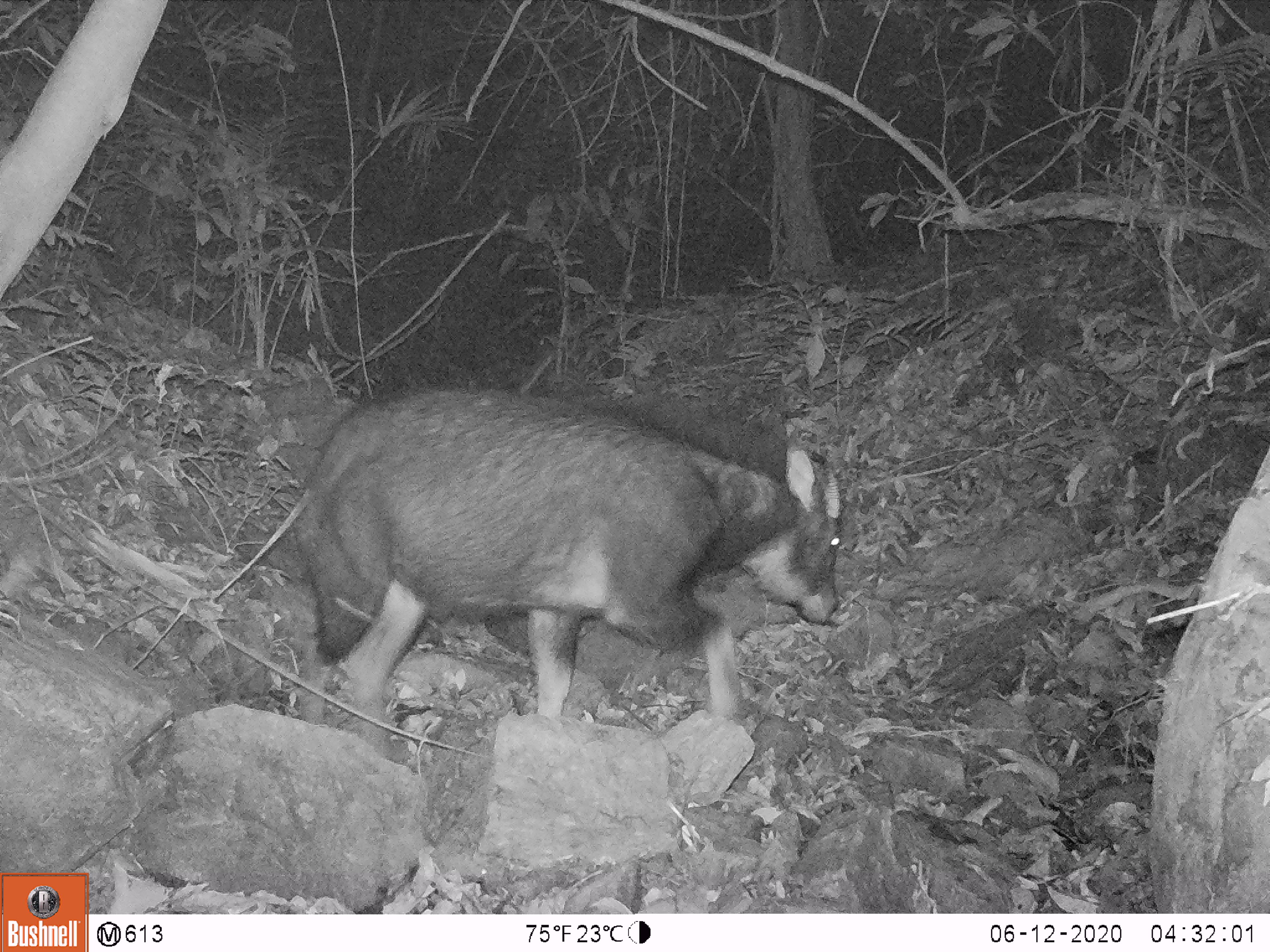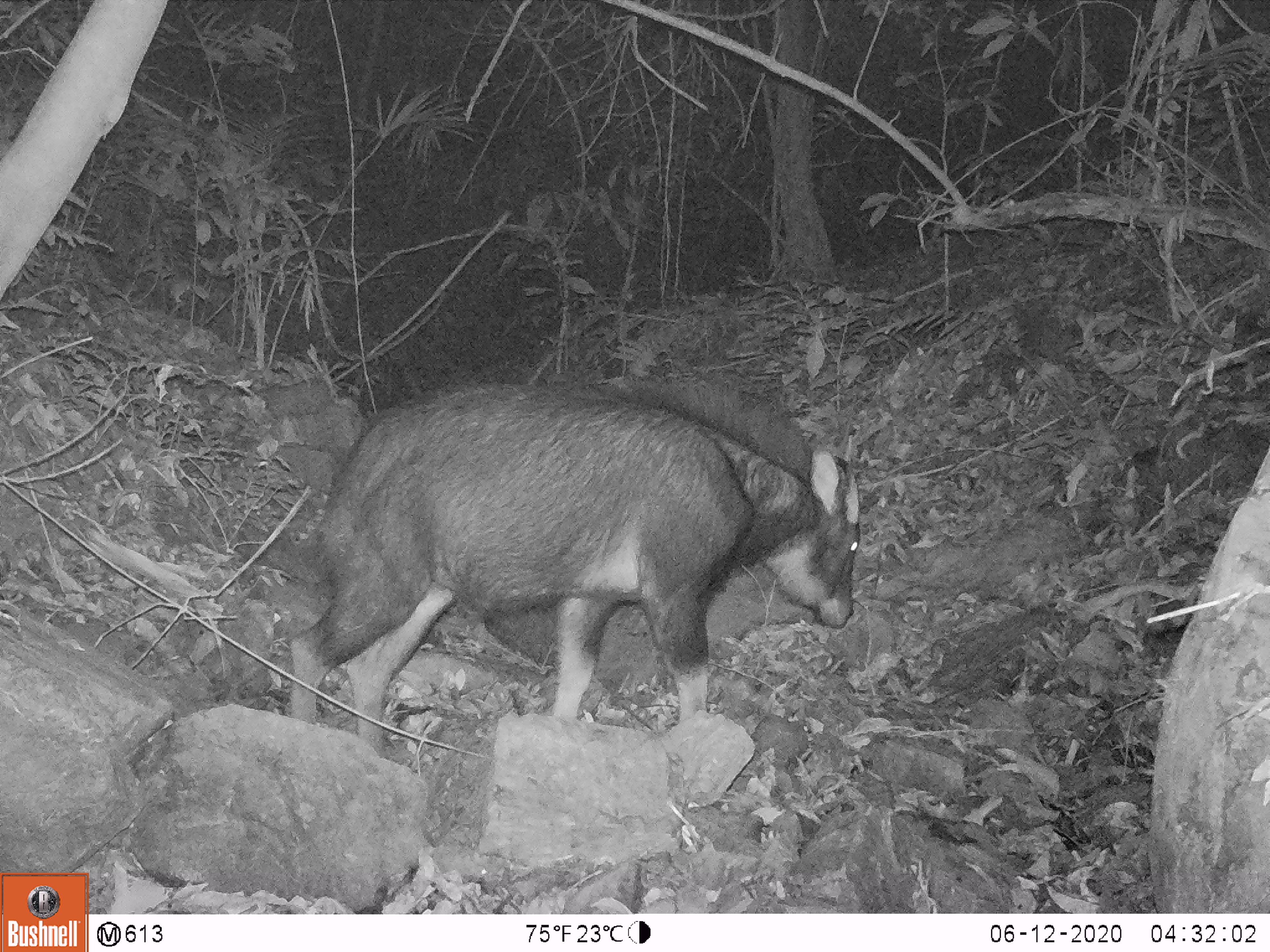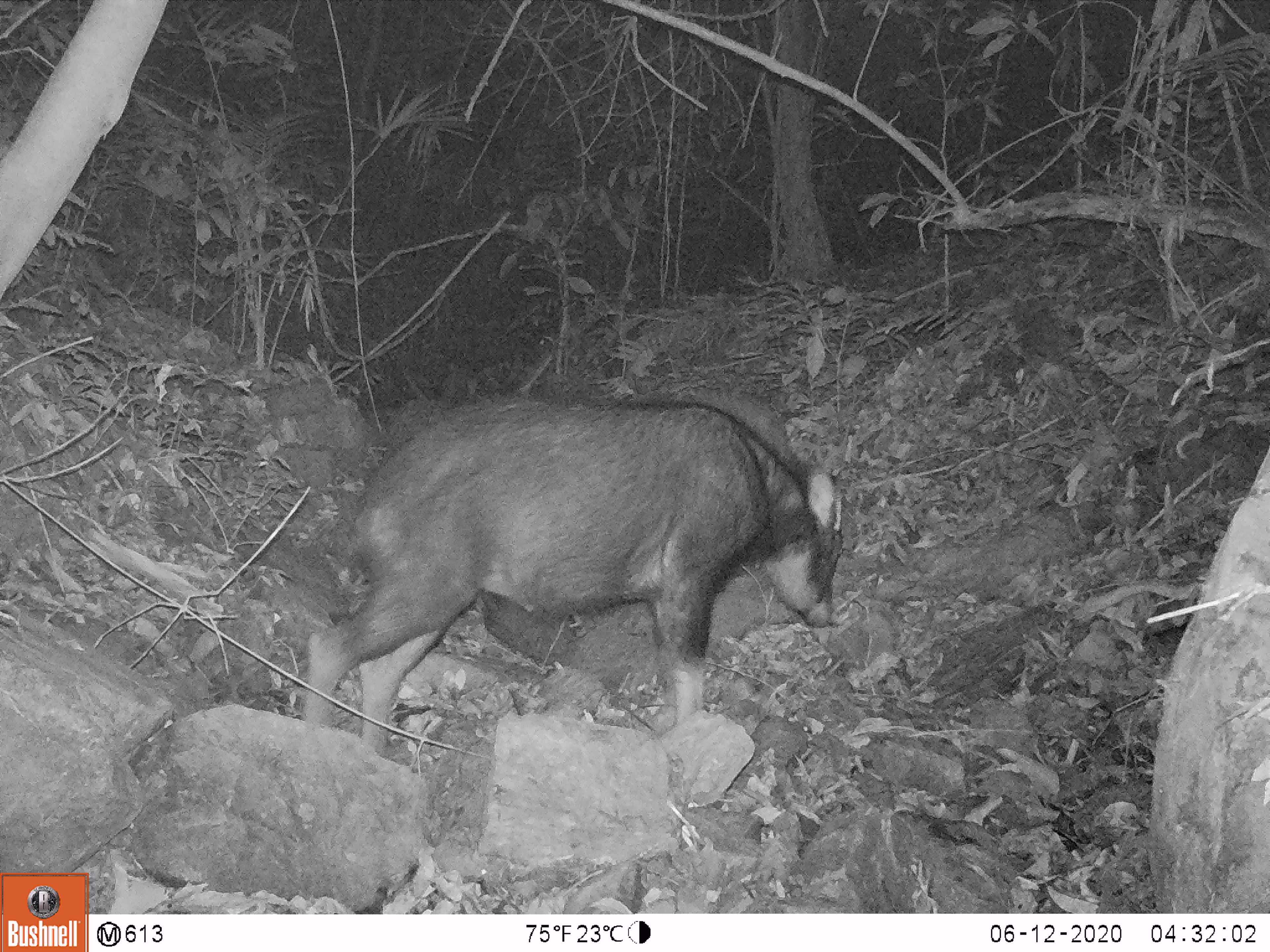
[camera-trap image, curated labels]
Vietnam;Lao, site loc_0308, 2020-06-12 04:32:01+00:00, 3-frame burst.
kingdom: Animalia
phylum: Chordata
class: Mammalia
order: Artiodactyla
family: Bovidae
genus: Capricornis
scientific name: Capricornis sumatraensis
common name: chinese serow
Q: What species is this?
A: Chinese serow (Capricornis sumatraensis).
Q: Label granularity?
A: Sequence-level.